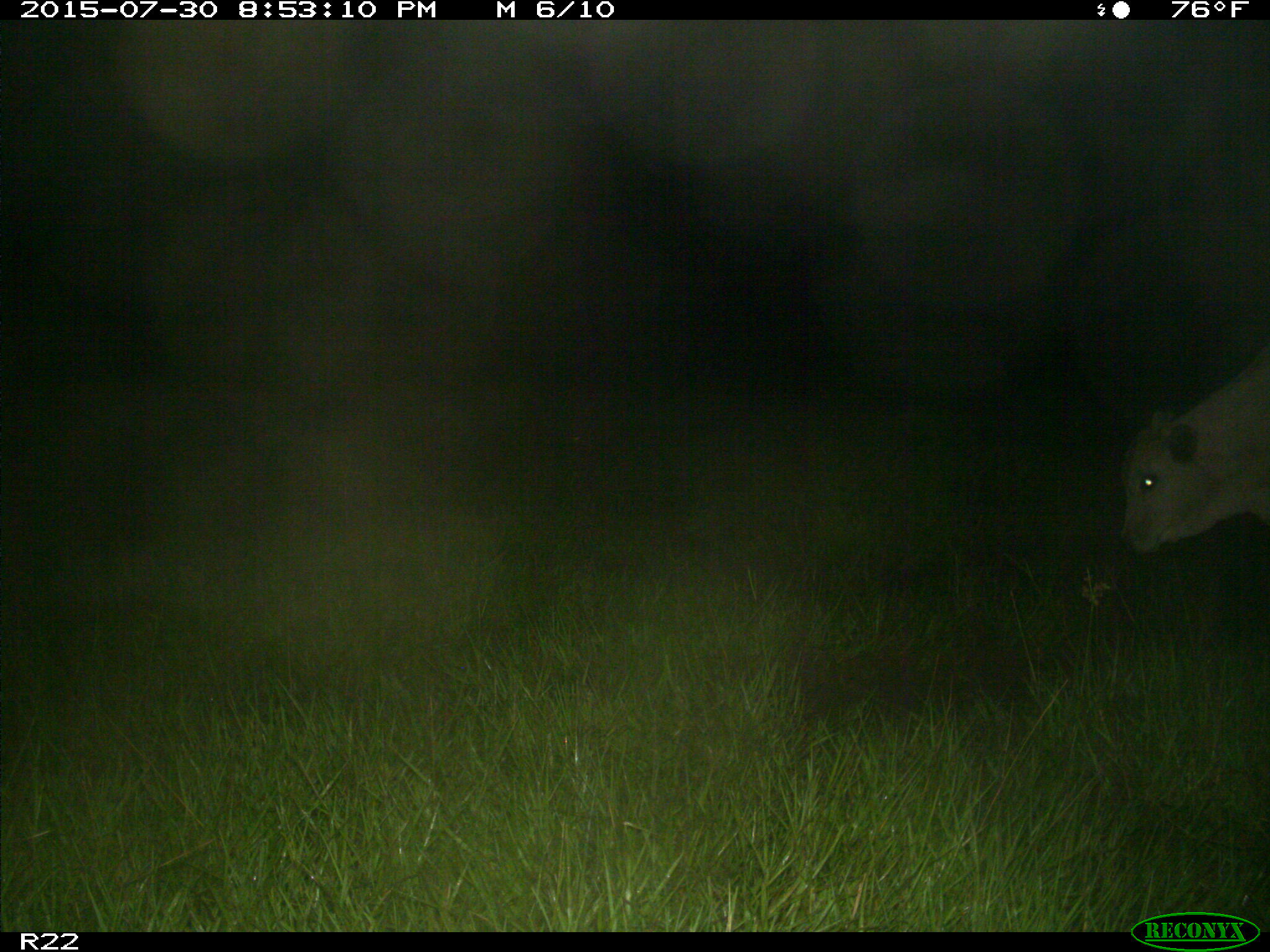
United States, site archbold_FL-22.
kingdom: Animalia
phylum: Chordata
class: Mammalia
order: Artiodactyla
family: Bovidae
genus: Bos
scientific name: Bos taurus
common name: domestic cow